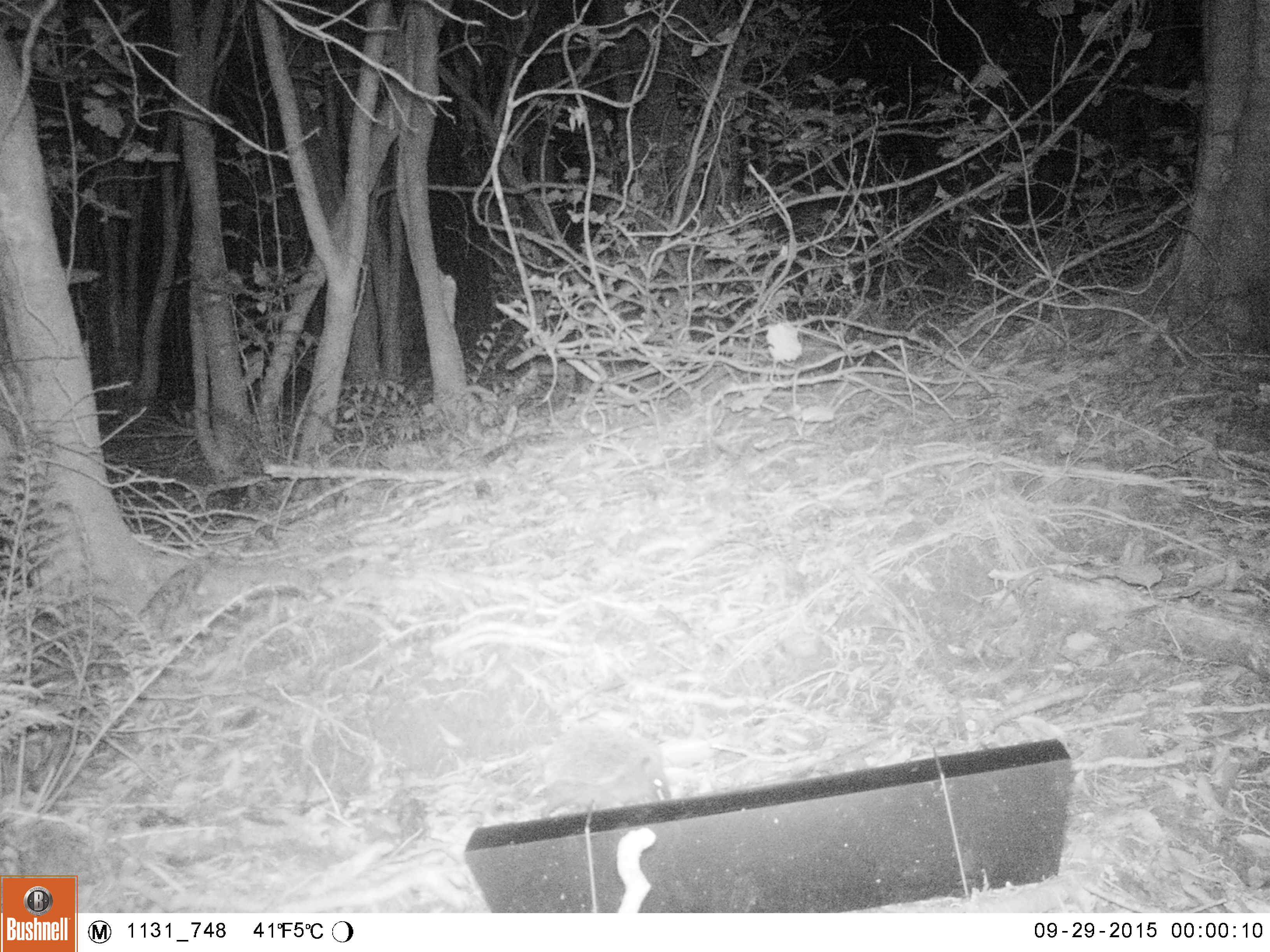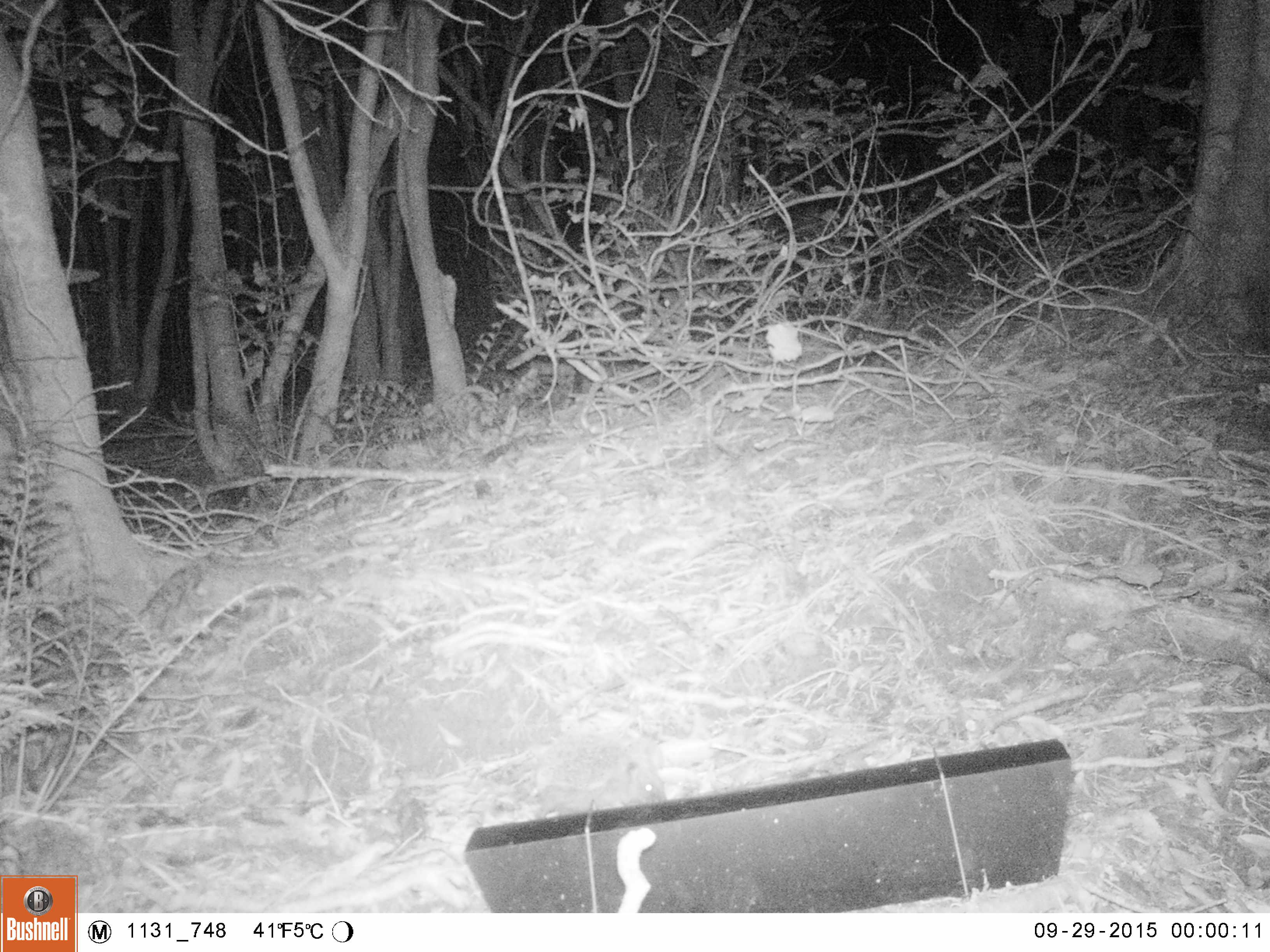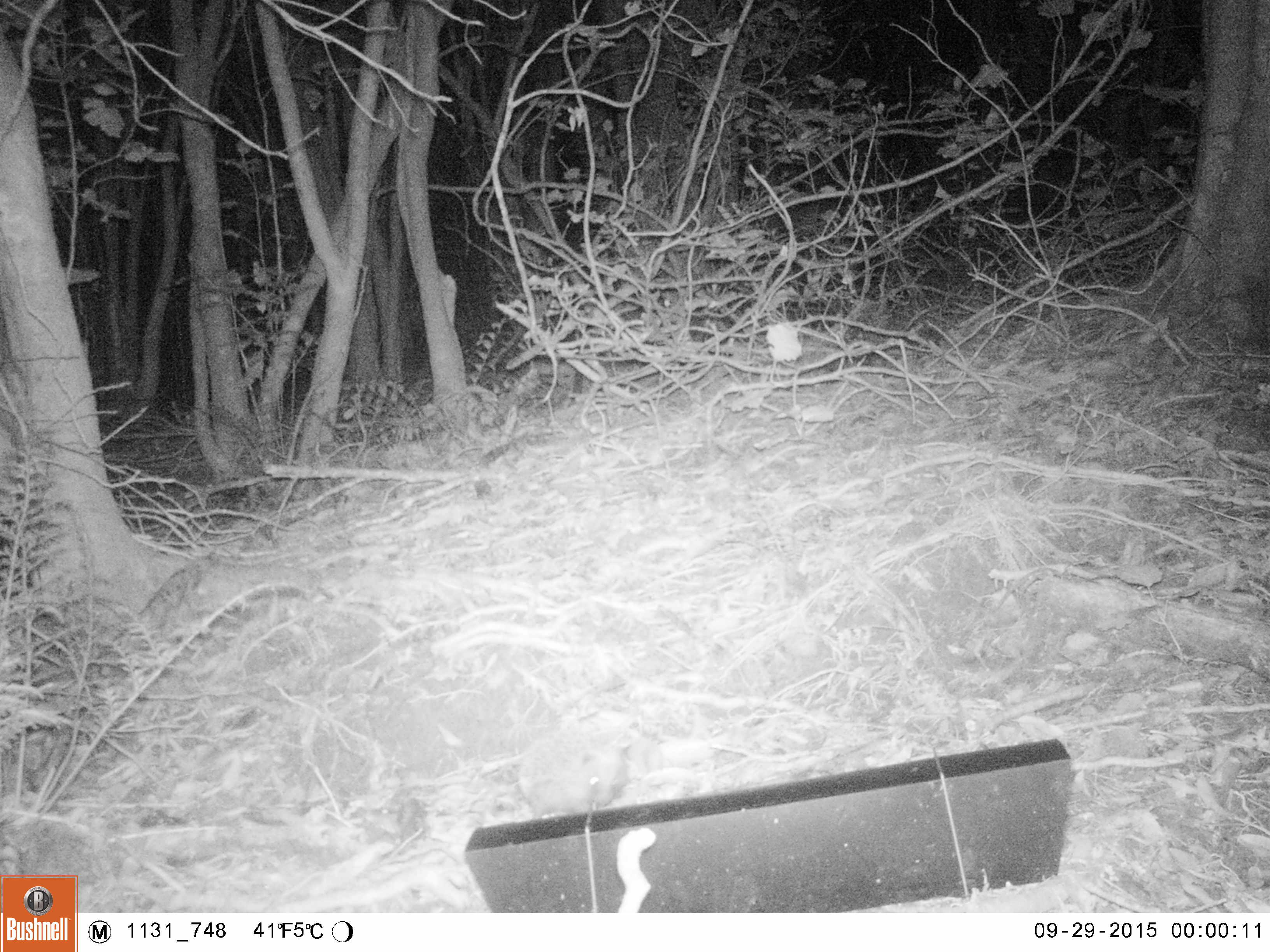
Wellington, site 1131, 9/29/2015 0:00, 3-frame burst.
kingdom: Animalia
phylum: Chordata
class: Mammalia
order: Eulipotyphla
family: Erinaceidae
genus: Erinaceus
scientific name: Erinaceus europaeus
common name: hedgehog